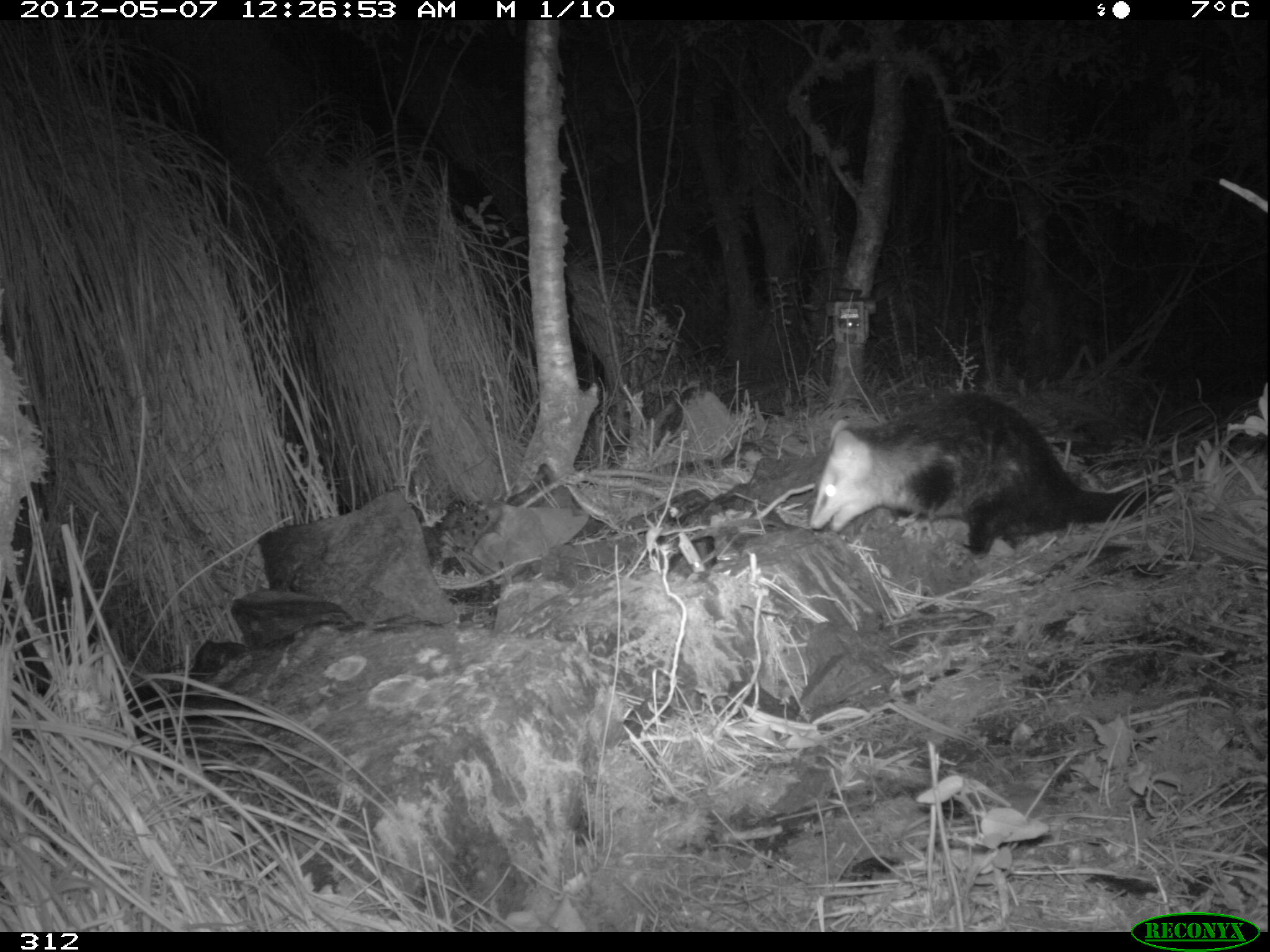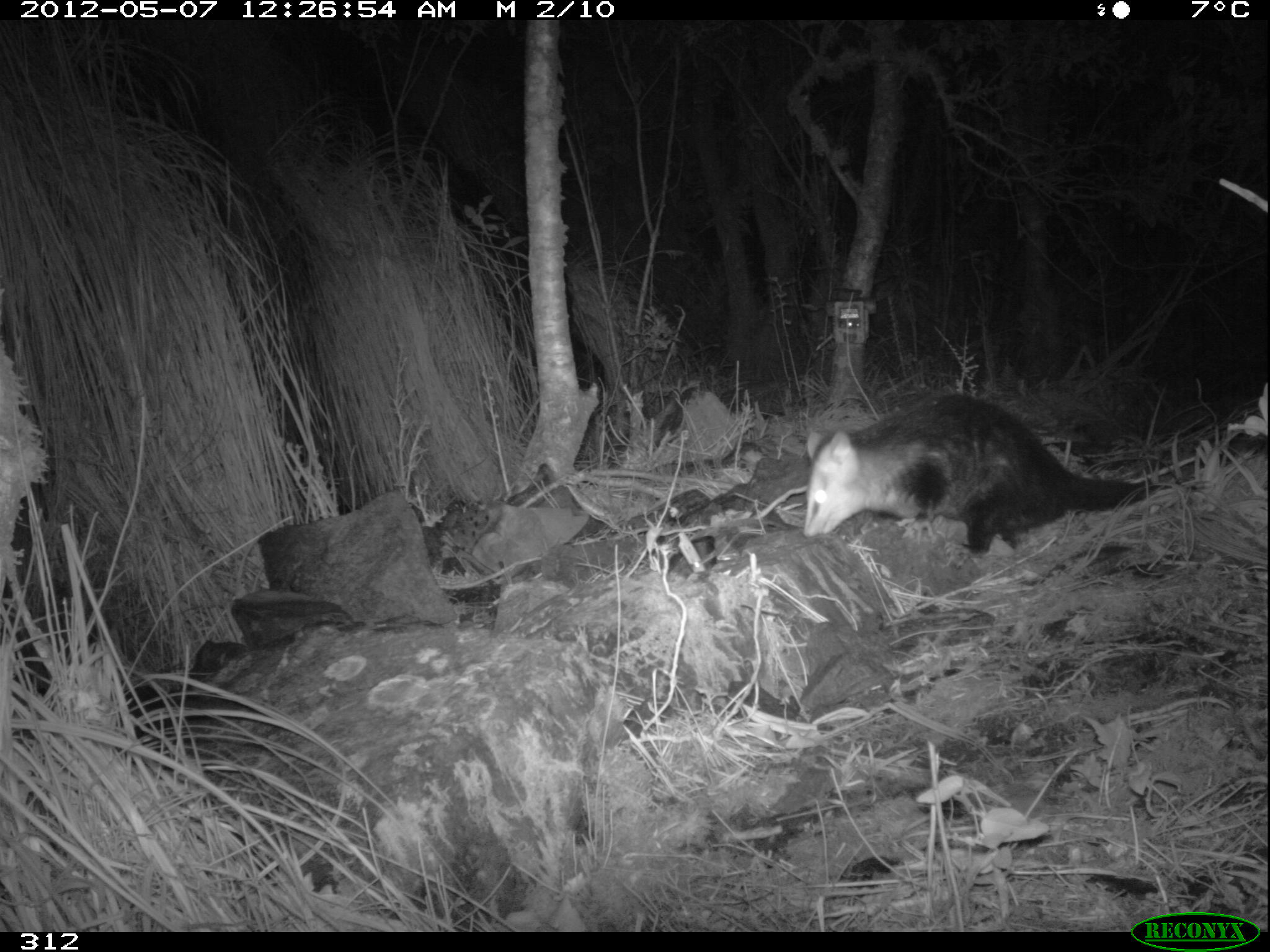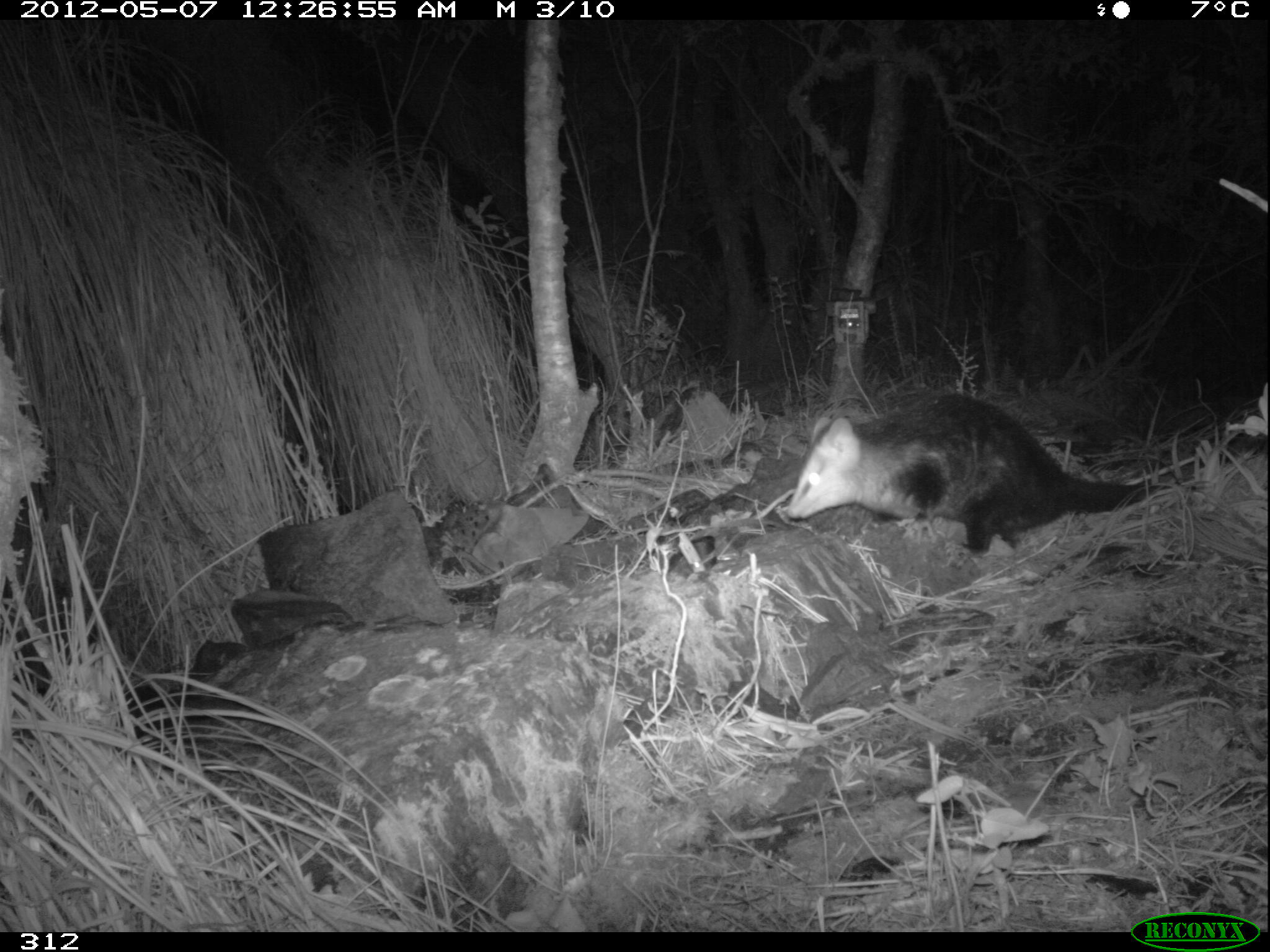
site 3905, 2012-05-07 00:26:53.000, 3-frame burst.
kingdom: Animalia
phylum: Chordata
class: Mammalia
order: Didelphimorphia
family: Didelphidae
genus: Didelphis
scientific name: Didelphis pernigra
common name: andean white-eared opossum